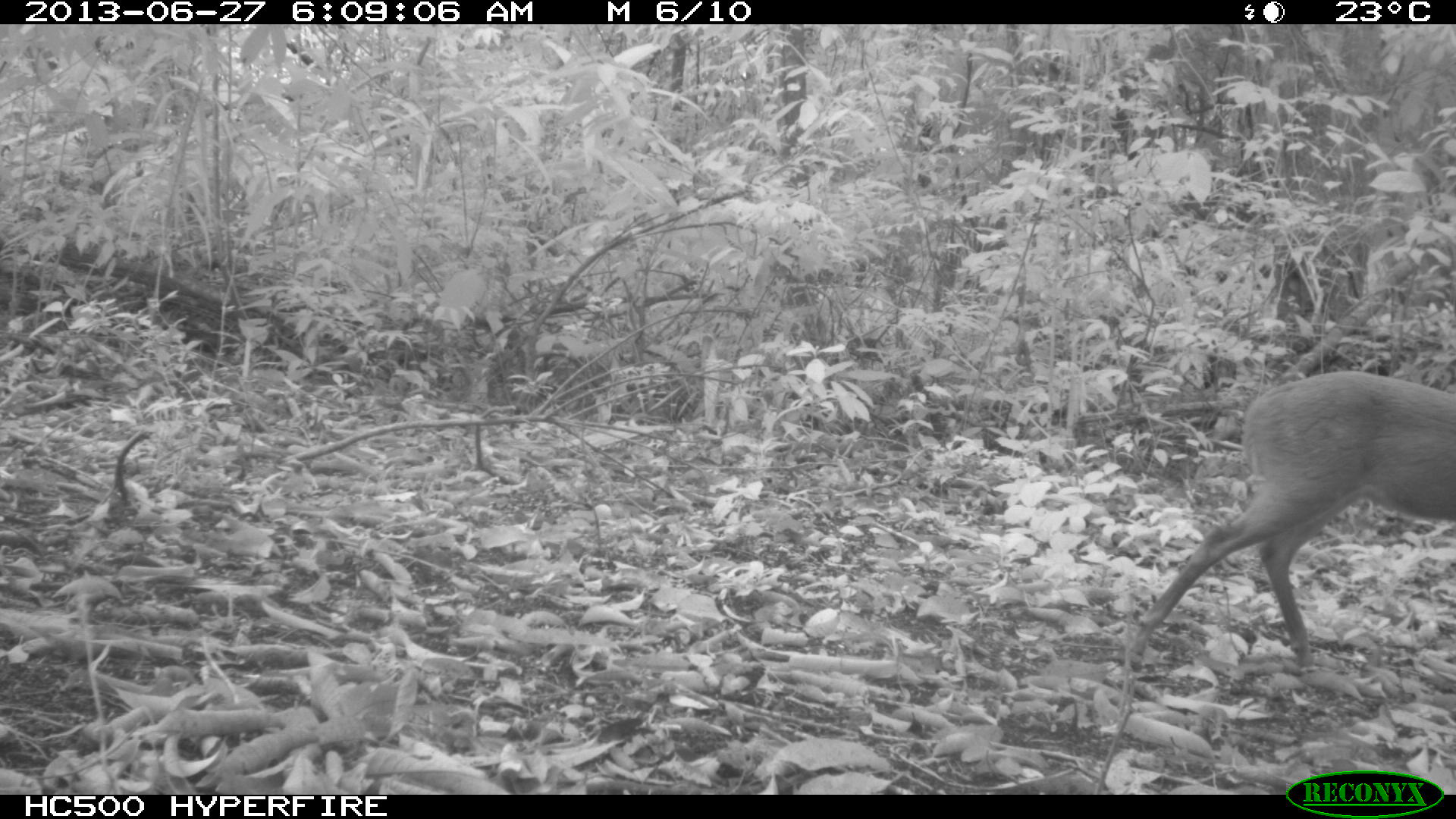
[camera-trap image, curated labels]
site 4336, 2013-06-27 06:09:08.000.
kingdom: Animalia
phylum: Chordata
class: Mammalia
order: Artiodactyla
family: Cervidae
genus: Mazama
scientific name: Mazama temama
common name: central american red brocket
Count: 1.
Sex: female.